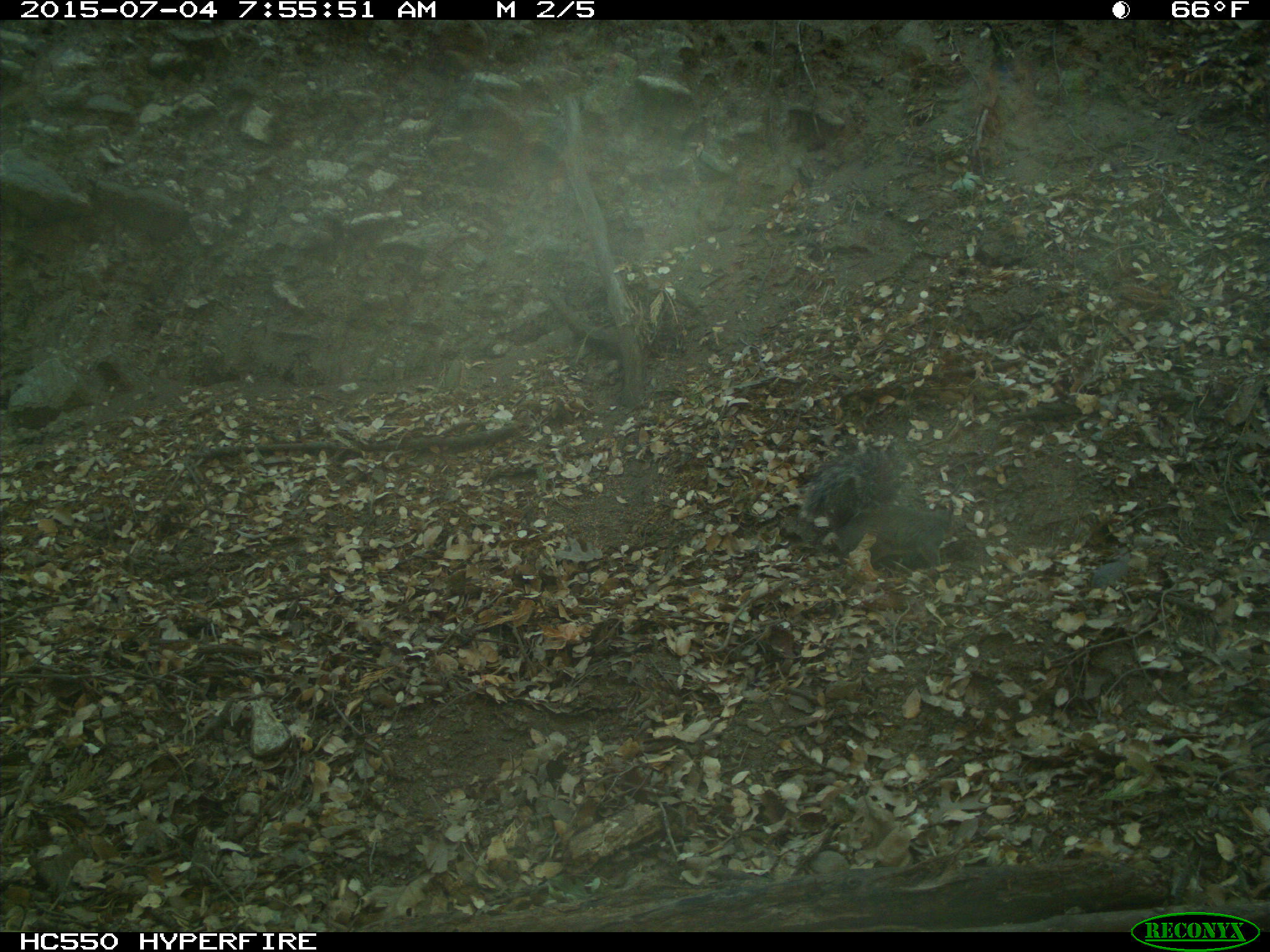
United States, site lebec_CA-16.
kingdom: Animalia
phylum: Chordata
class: Mammalia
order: Rodentia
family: Sciuridae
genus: Sciurus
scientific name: Sciurus carolinensis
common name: eastern gray squirrel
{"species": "Sciurus carolinensis (eastern gray squirrel)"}